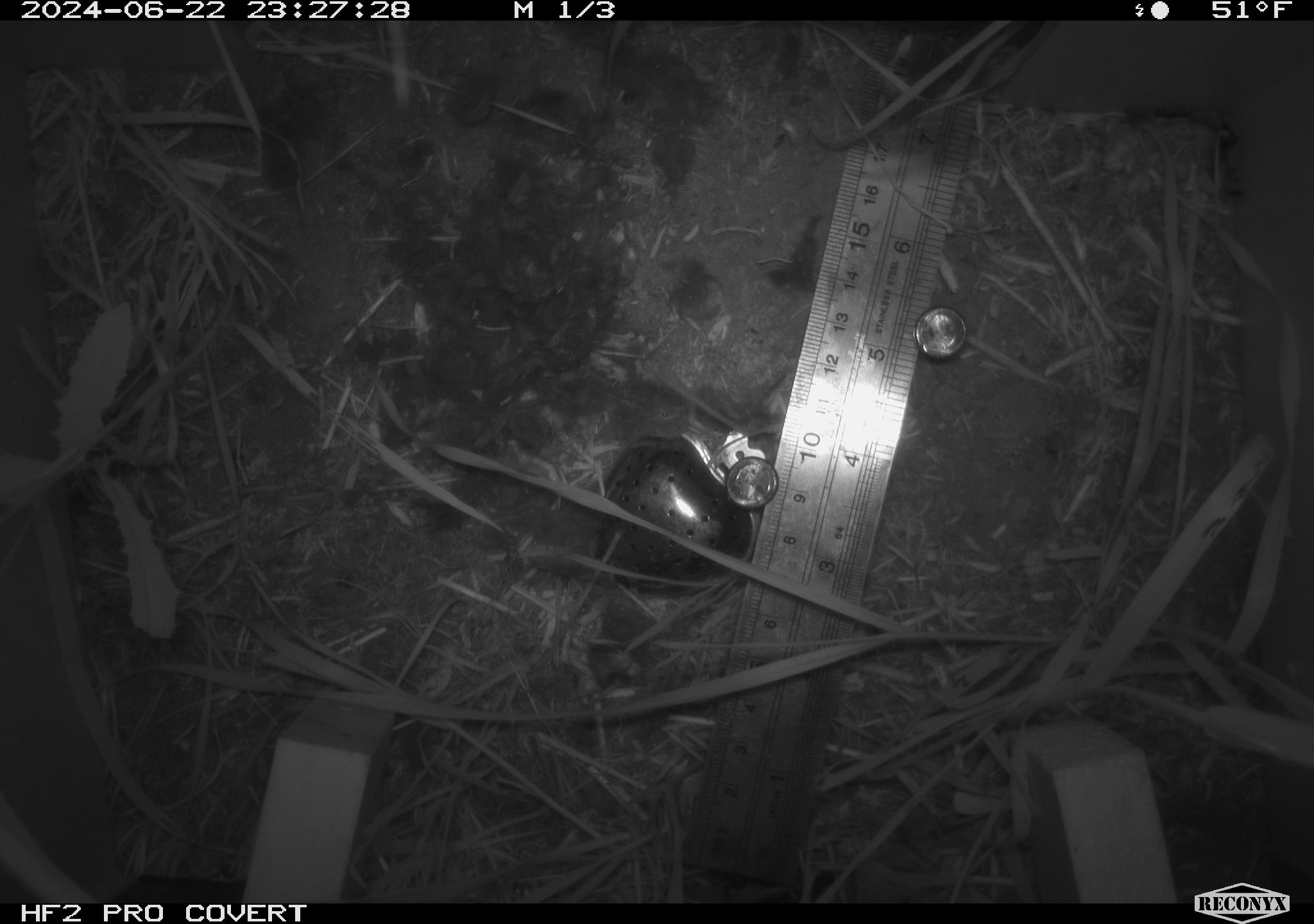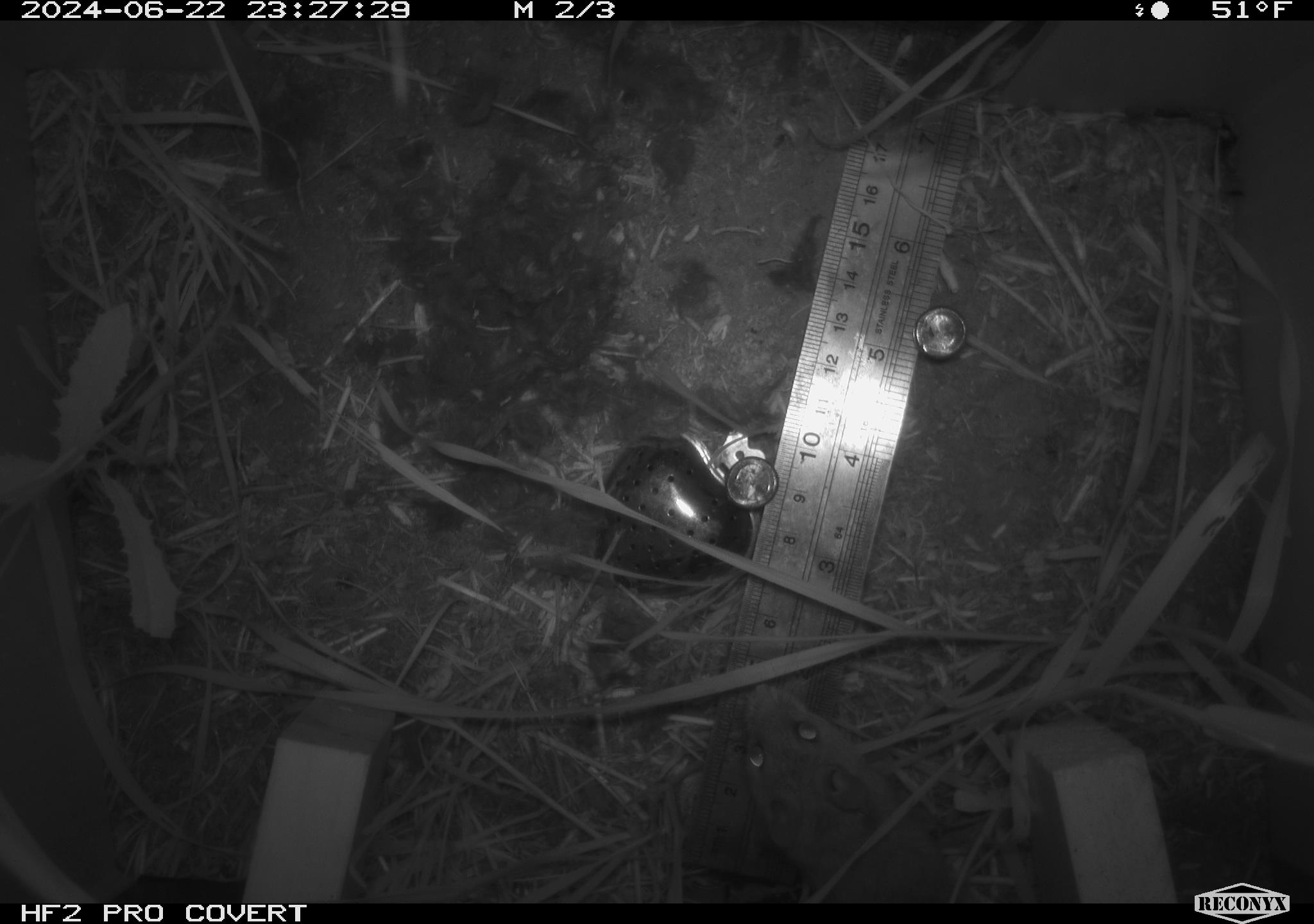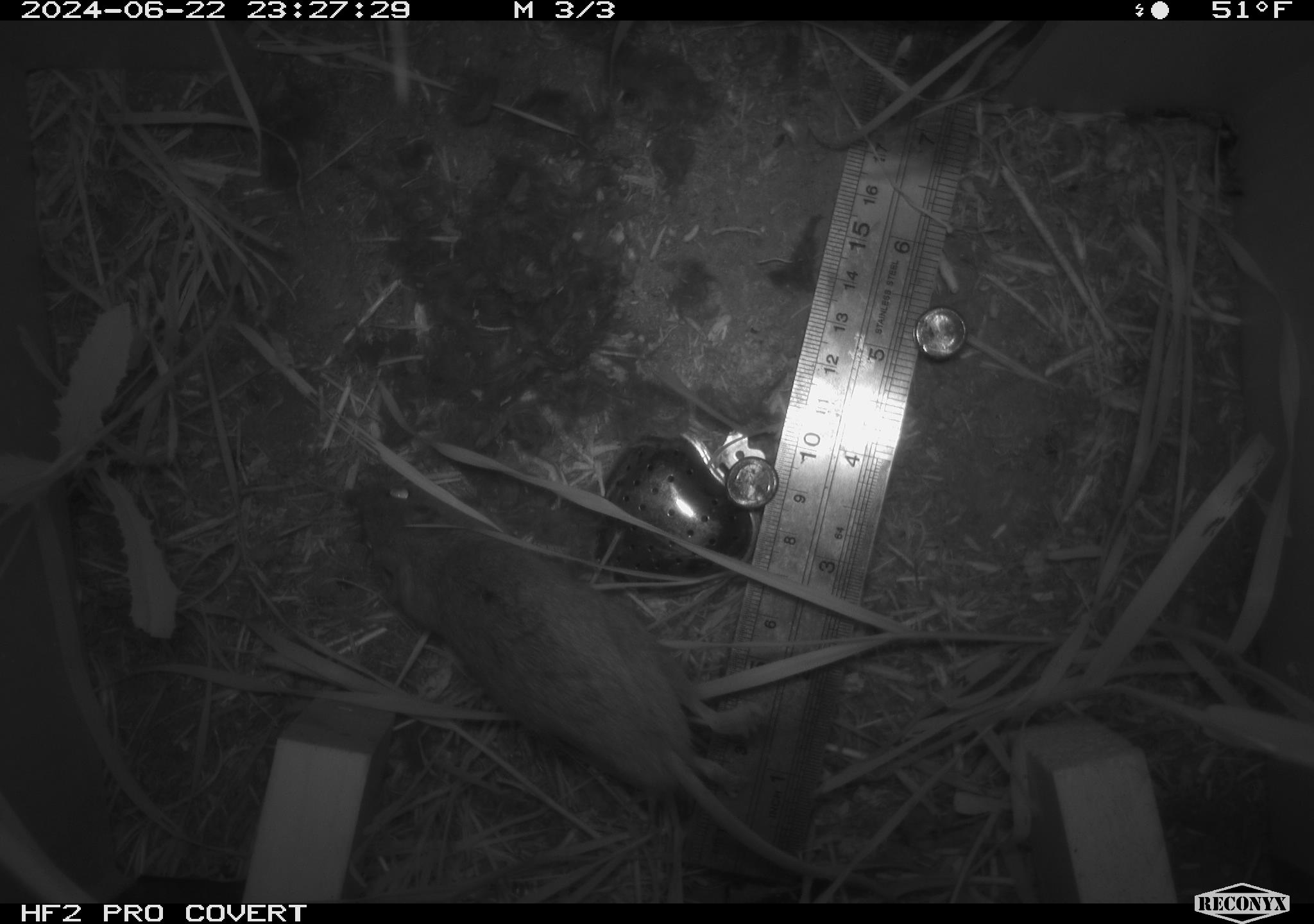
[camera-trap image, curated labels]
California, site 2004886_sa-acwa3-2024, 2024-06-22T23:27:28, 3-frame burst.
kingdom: Animalia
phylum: Chordata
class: Mammalia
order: Rodentia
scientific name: Rodentia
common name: mouse species